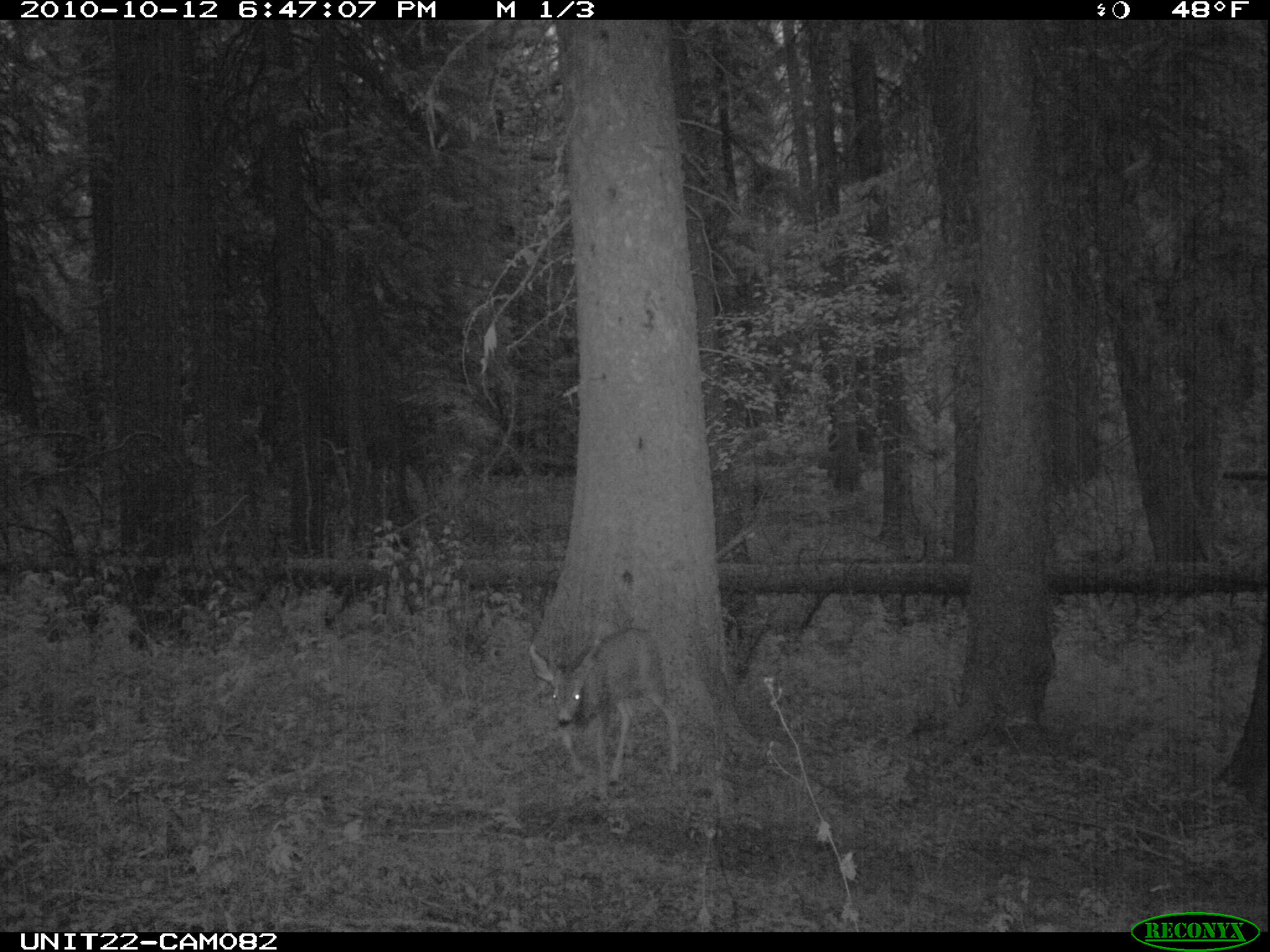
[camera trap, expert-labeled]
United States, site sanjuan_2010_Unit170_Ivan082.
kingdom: Animalia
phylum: Chordata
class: Mammalia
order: Artiodactyla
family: Cervidae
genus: Odocoileus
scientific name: Odocoileus hemionus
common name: mule deer